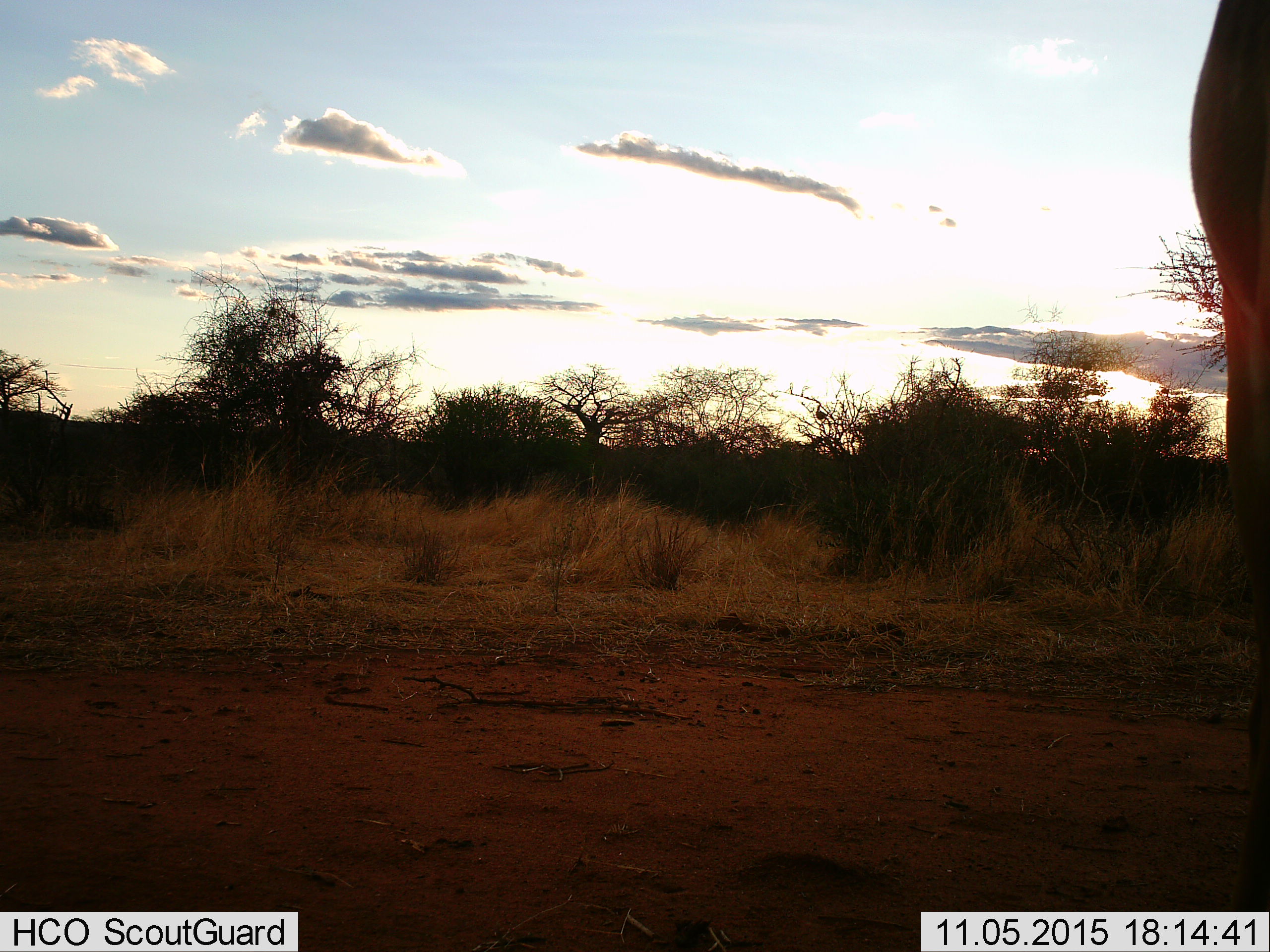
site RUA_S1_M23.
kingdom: Animalia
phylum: Chordata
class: Mammalia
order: Artiodactyla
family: Giraffidae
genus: Giraffa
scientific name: Giraffa camelopardalis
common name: giraffe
Giraffe (Giraffa camelopardalis), count 1. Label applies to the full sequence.